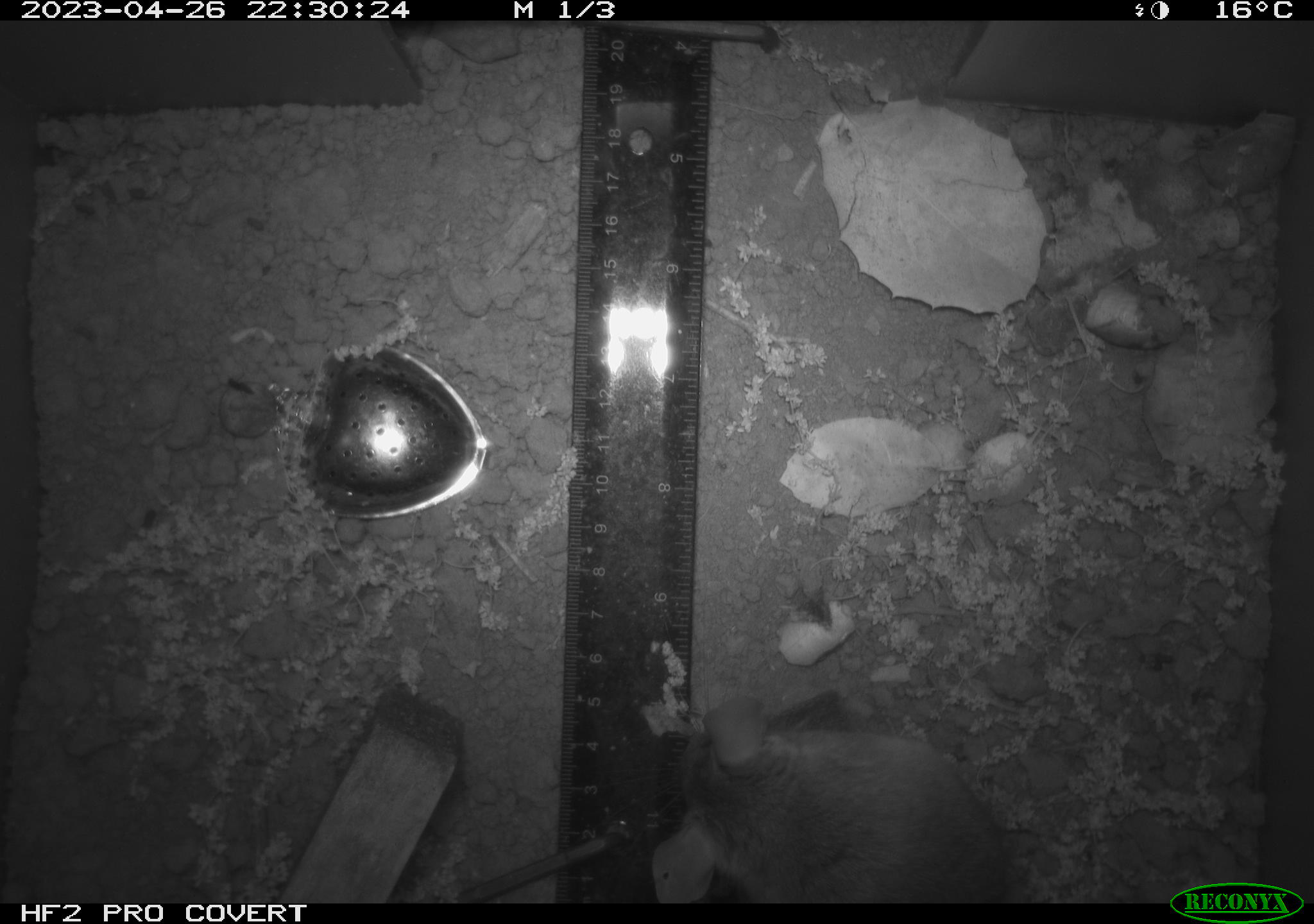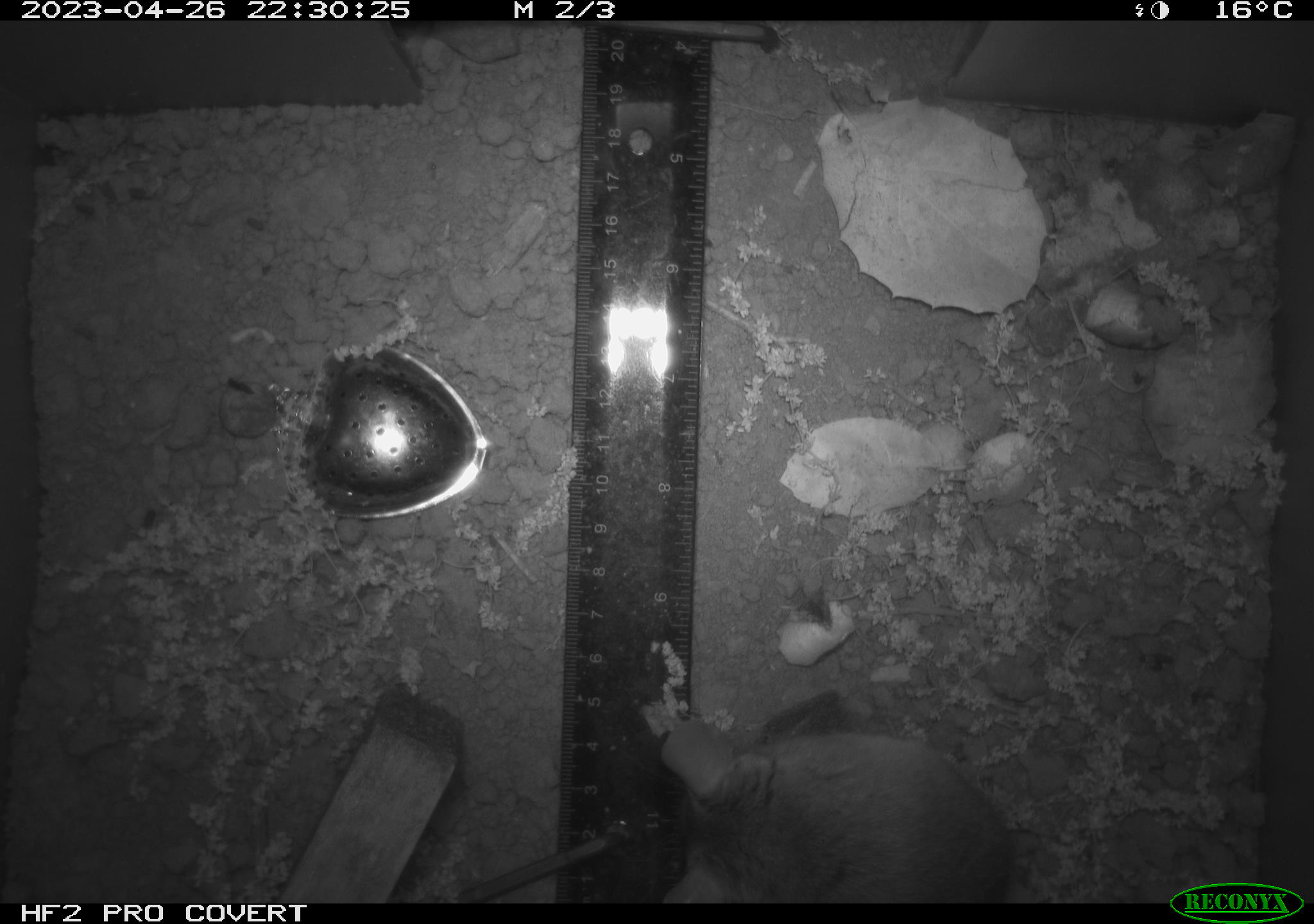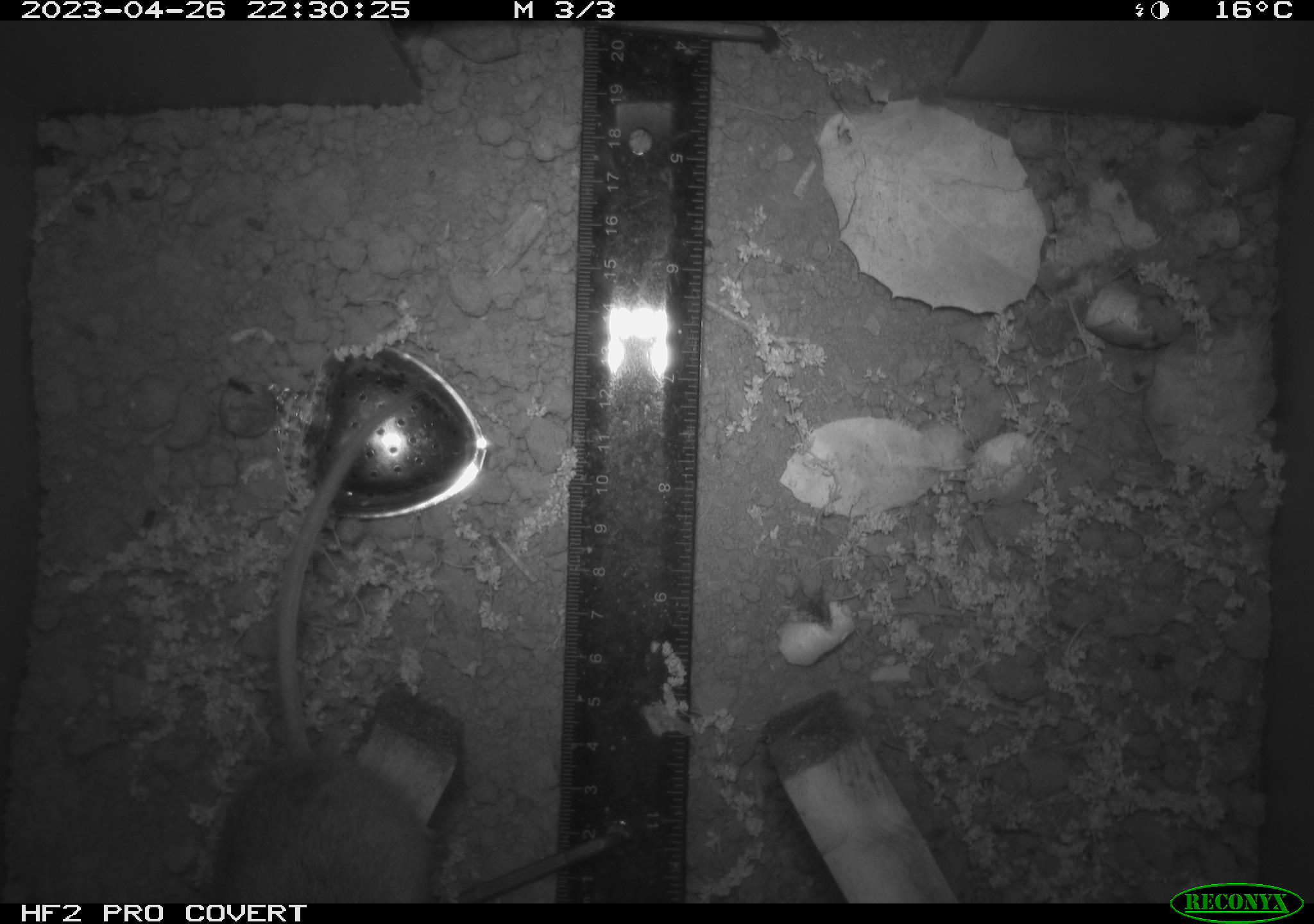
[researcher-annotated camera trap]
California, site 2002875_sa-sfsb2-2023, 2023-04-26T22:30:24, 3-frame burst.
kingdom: Animalia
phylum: Chordata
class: Mammalia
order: Rodentia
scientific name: Rodentia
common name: mouse species